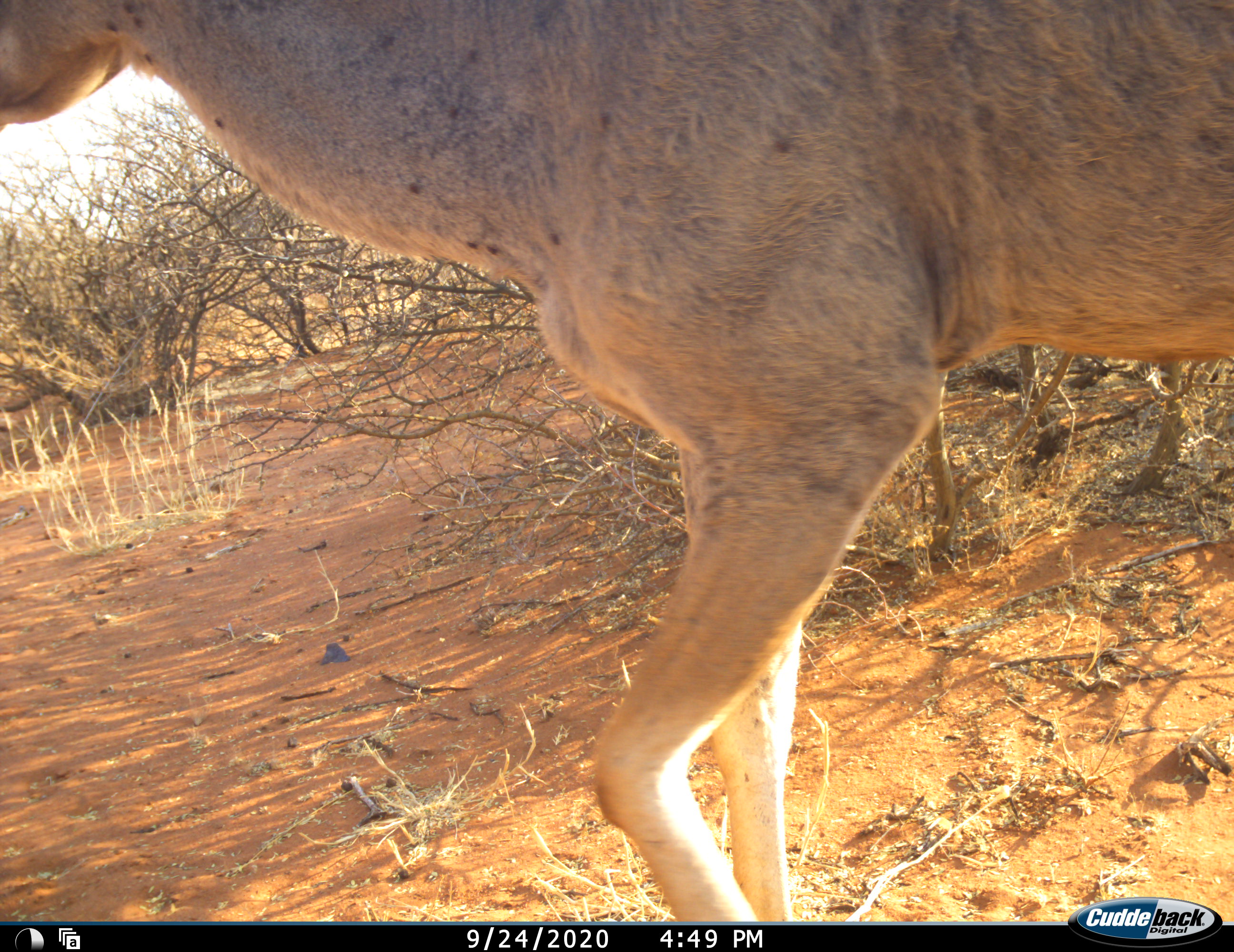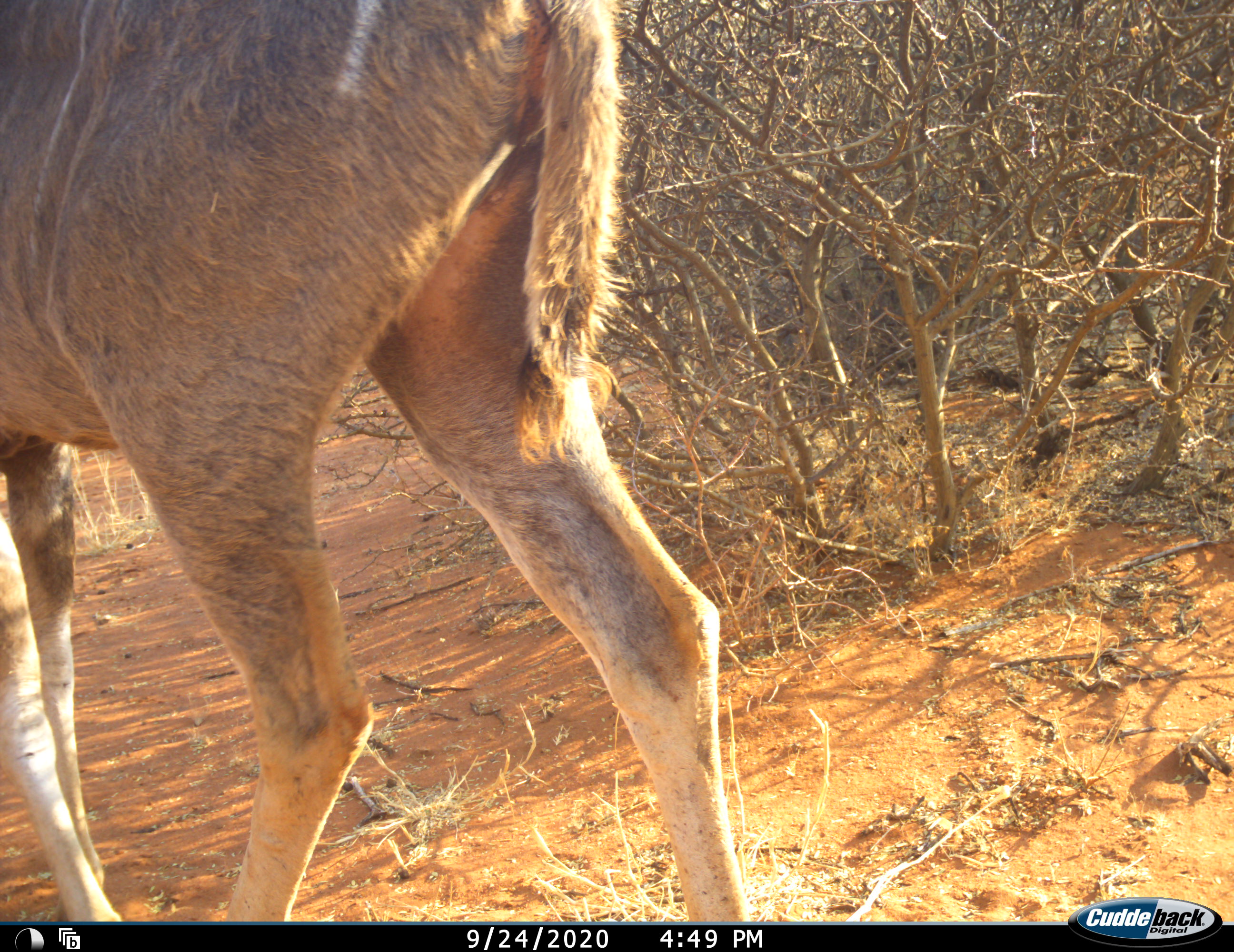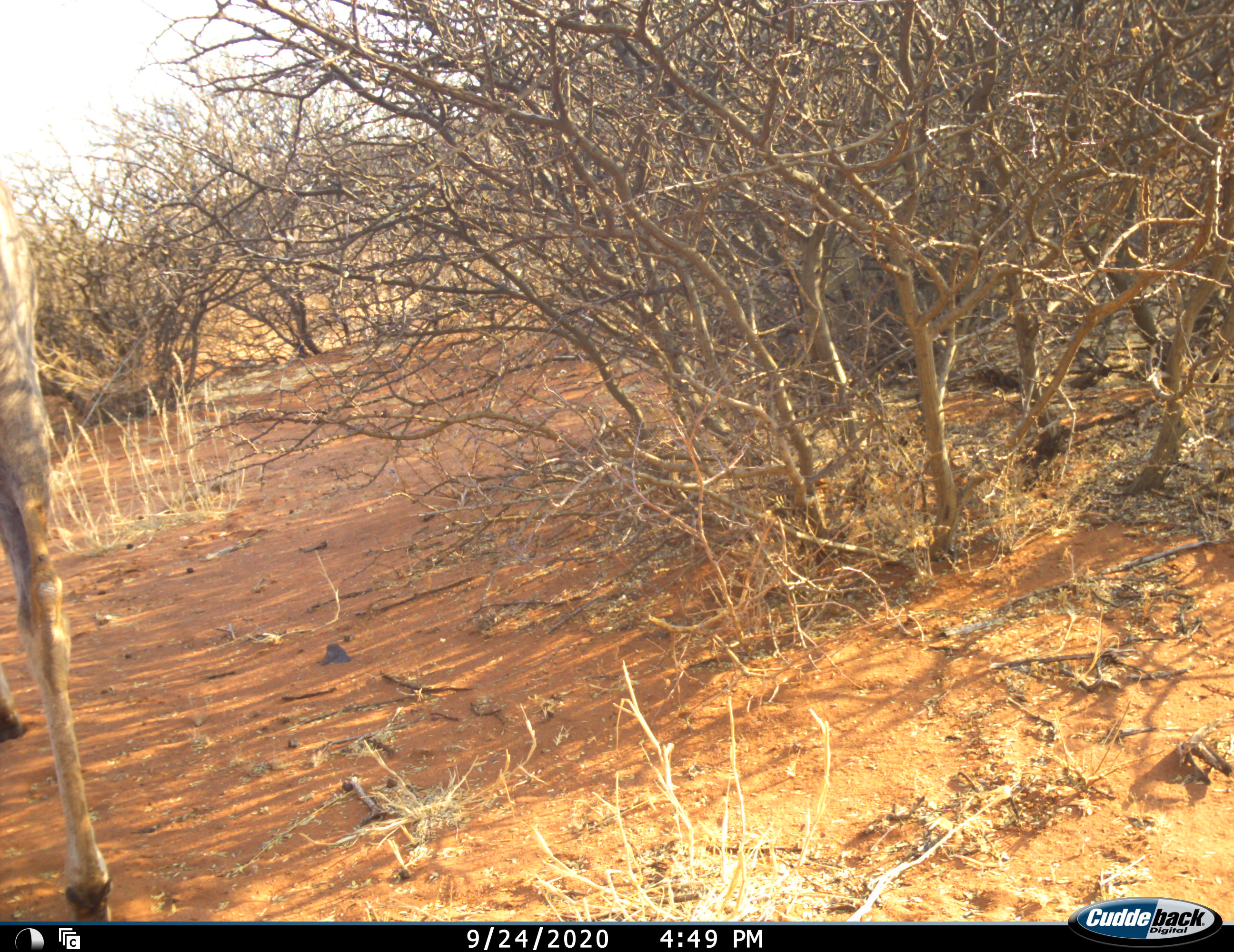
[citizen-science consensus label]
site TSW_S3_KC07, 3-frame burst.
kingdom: Animalia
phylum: Chordata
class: Mammalia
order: Artiodactyla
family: Bovidae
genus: Tragelaphus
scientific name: Tragelaphus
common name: kudu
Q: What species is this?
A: Kudu (Tragelaphus).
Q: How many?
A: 1.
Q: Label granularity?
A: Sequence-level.